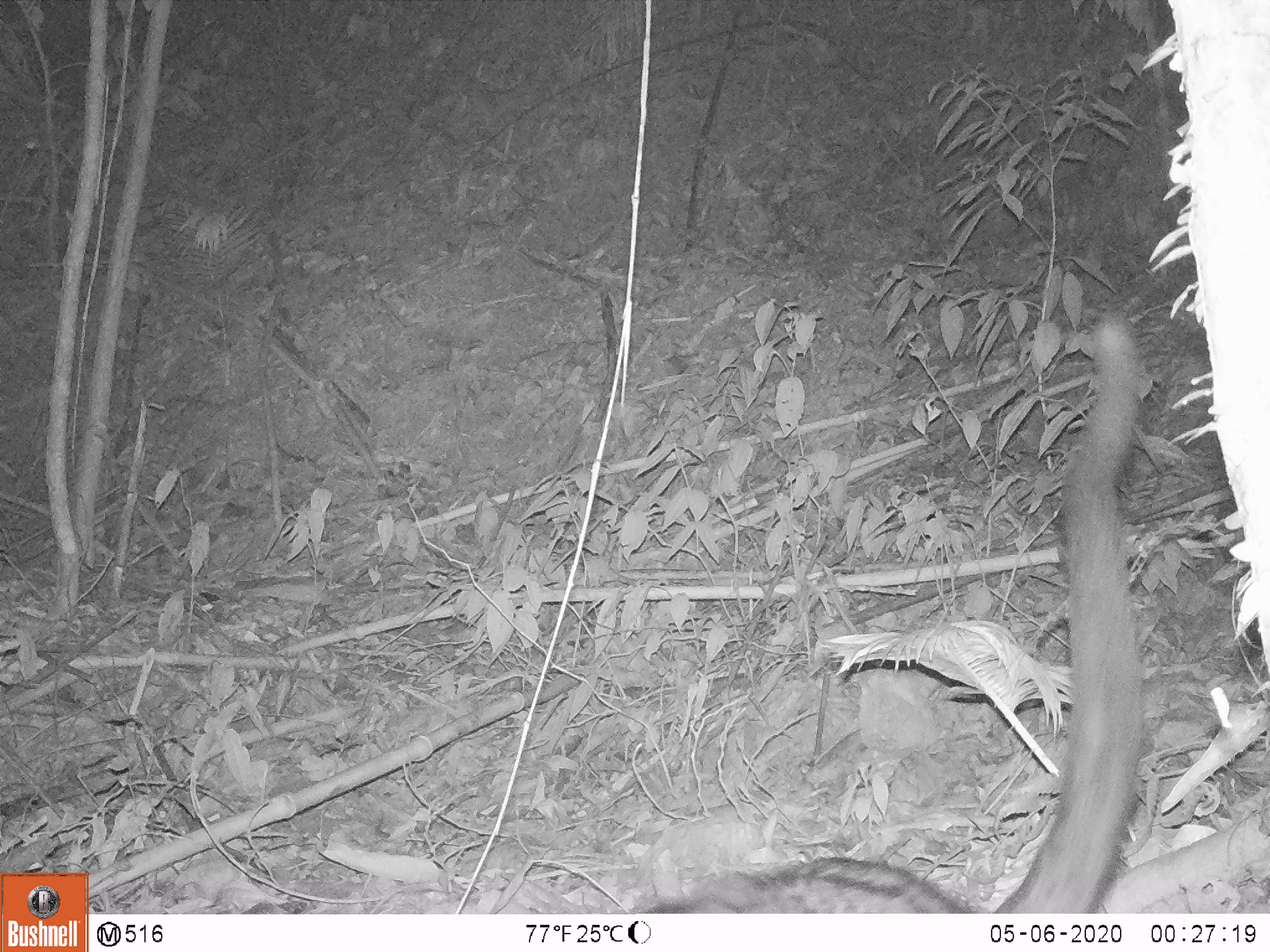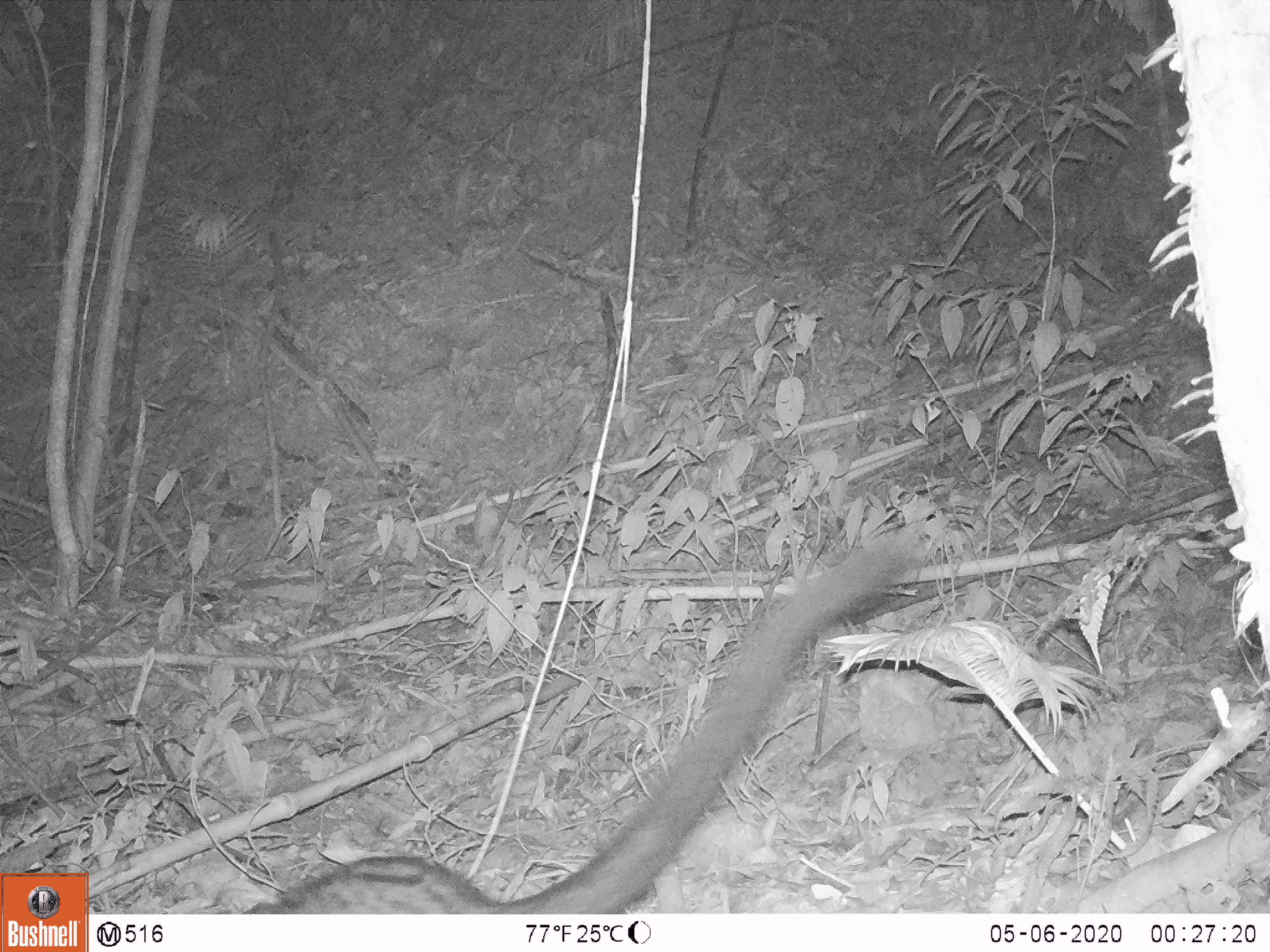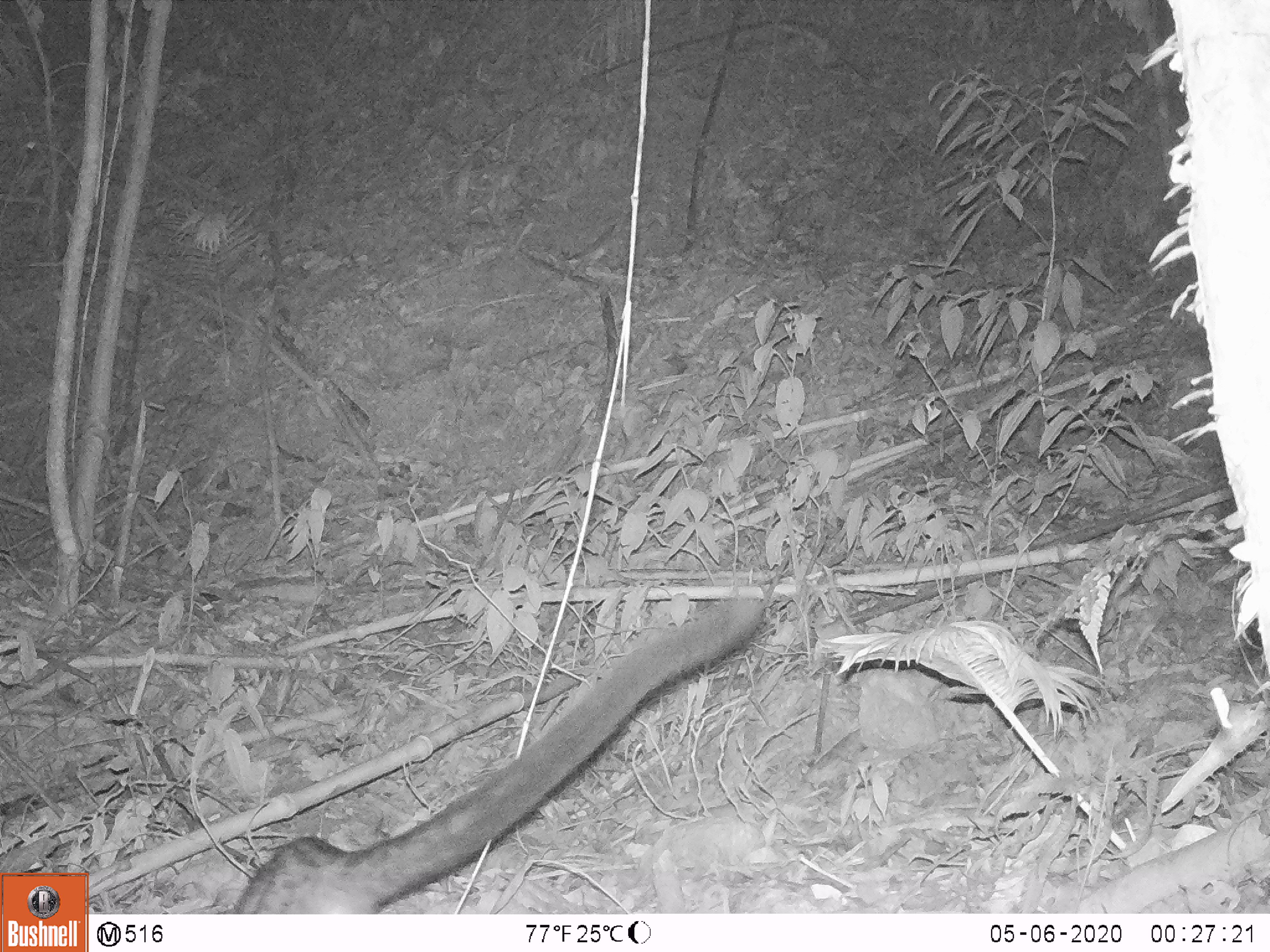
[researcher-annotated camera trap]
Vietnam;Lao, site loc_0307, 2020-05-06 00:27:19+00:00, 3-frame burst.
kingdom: Animalia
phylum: Chordata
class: Mammalia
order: Carnivora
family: Viverridae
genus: Paradoxurus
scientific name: Paradoxurus hermaphroditus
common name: common palm civet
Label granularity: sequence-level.